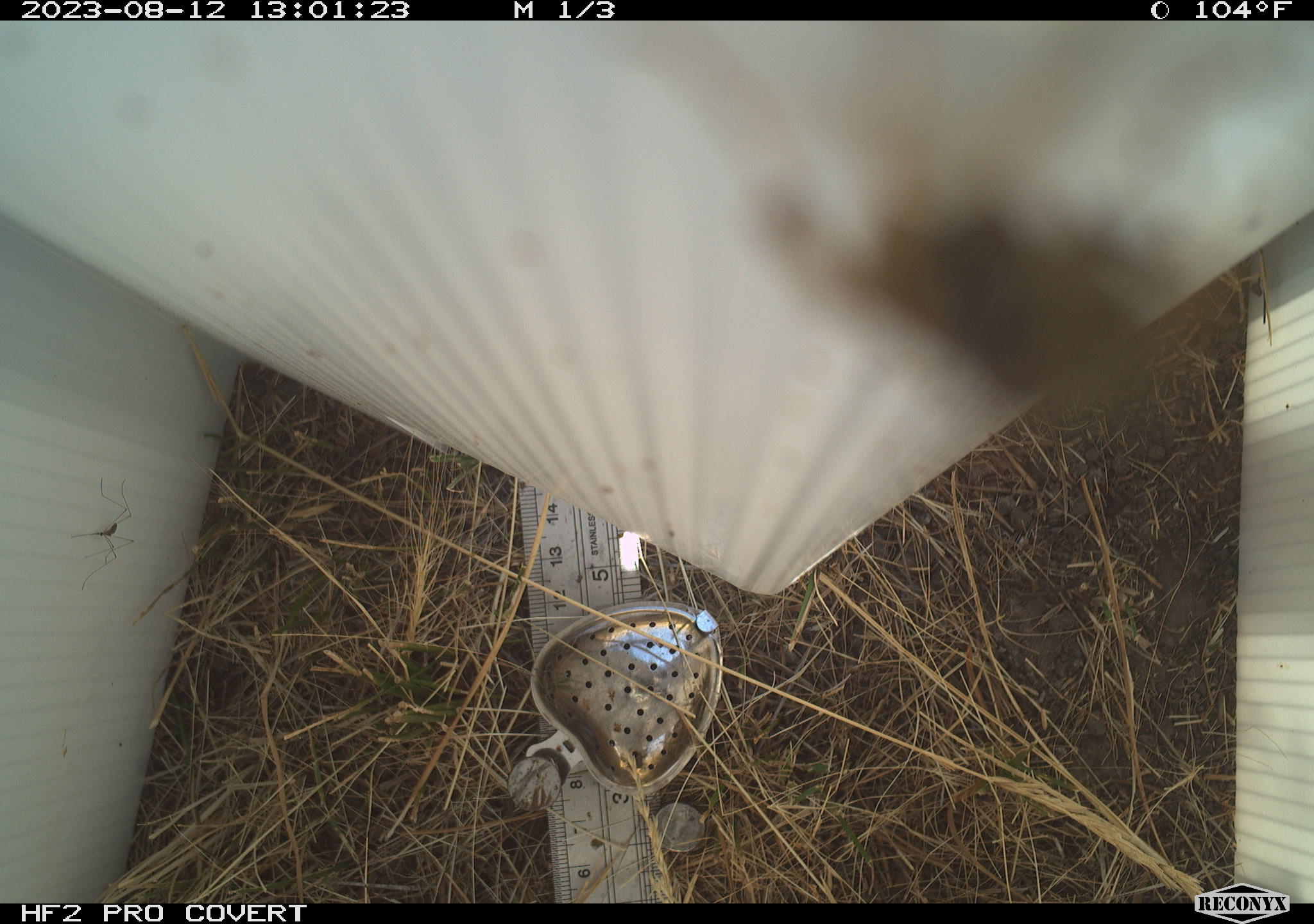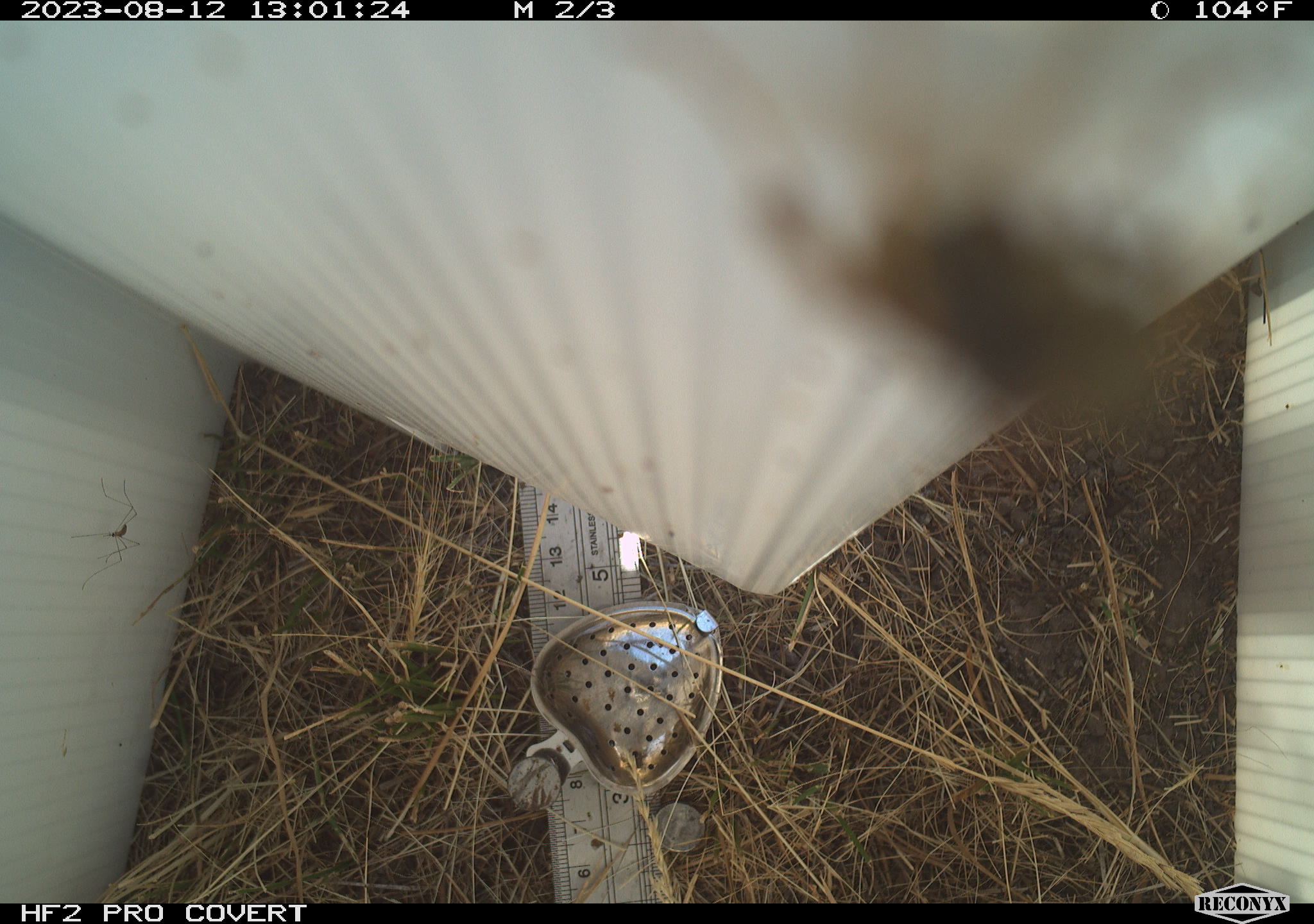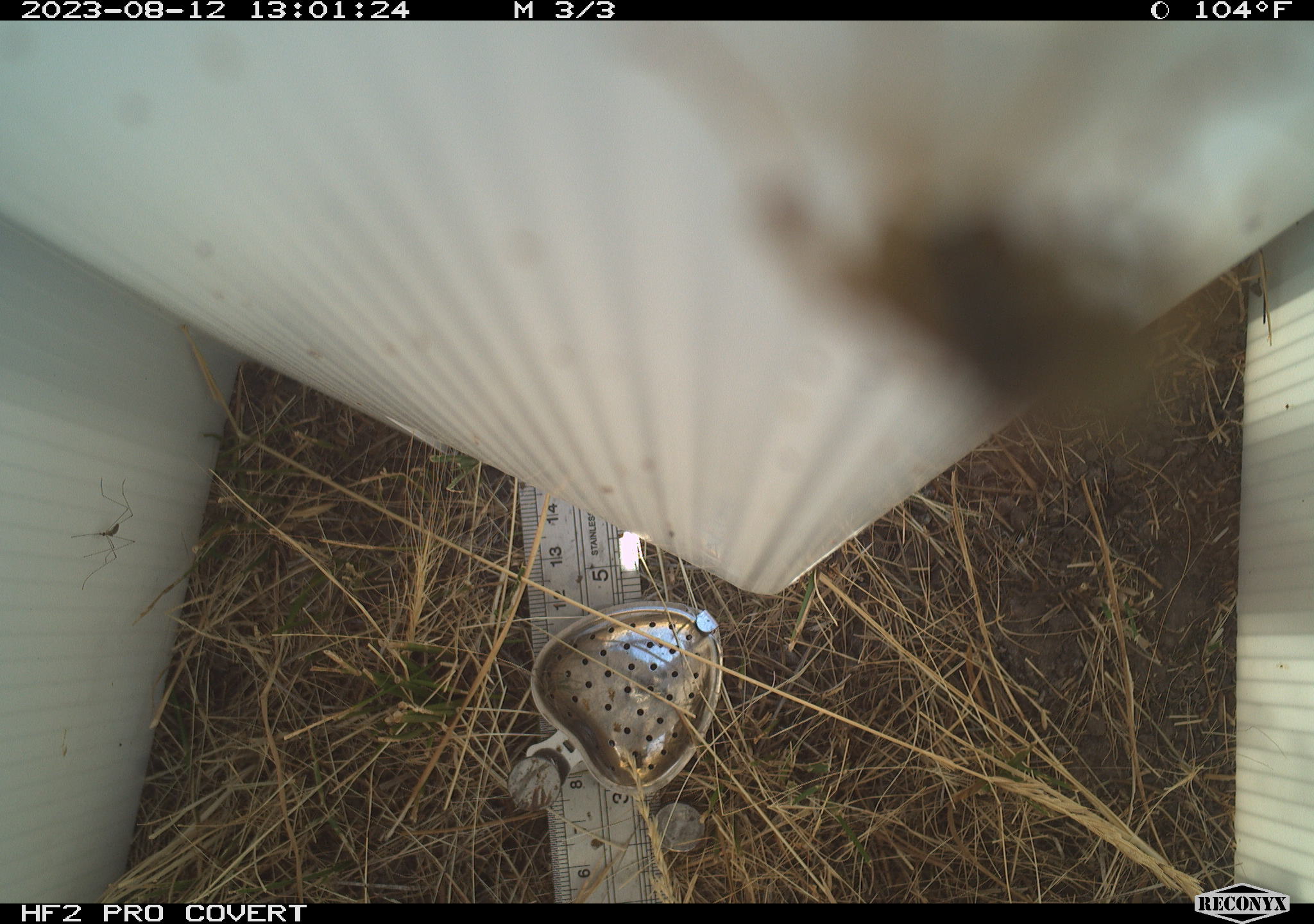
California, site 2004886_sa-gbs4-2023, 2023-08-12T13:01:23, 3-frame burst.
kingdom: Animalia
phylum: Arthropoda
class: Insecta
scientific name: Insecta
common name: insect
Insect (Insecta).